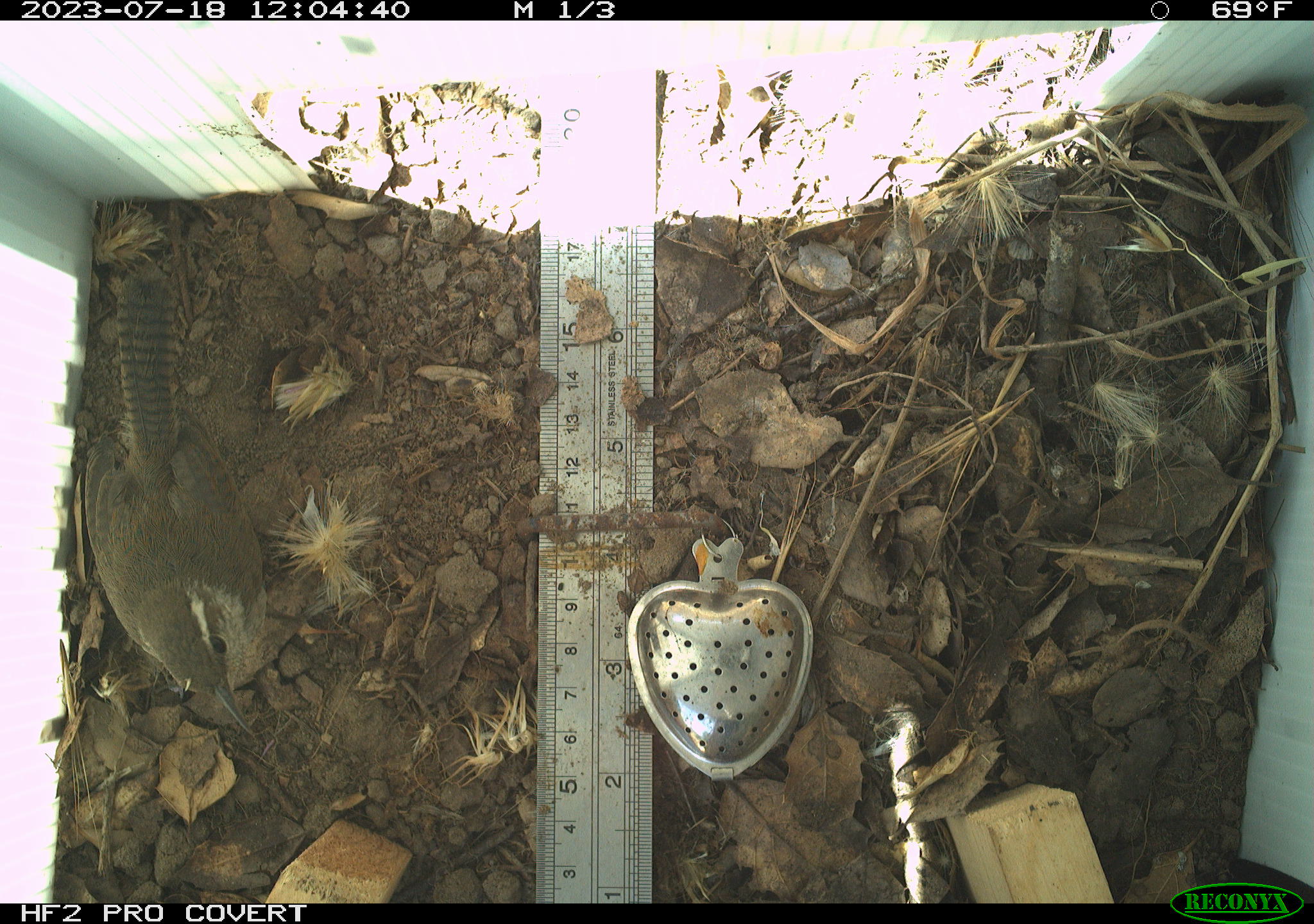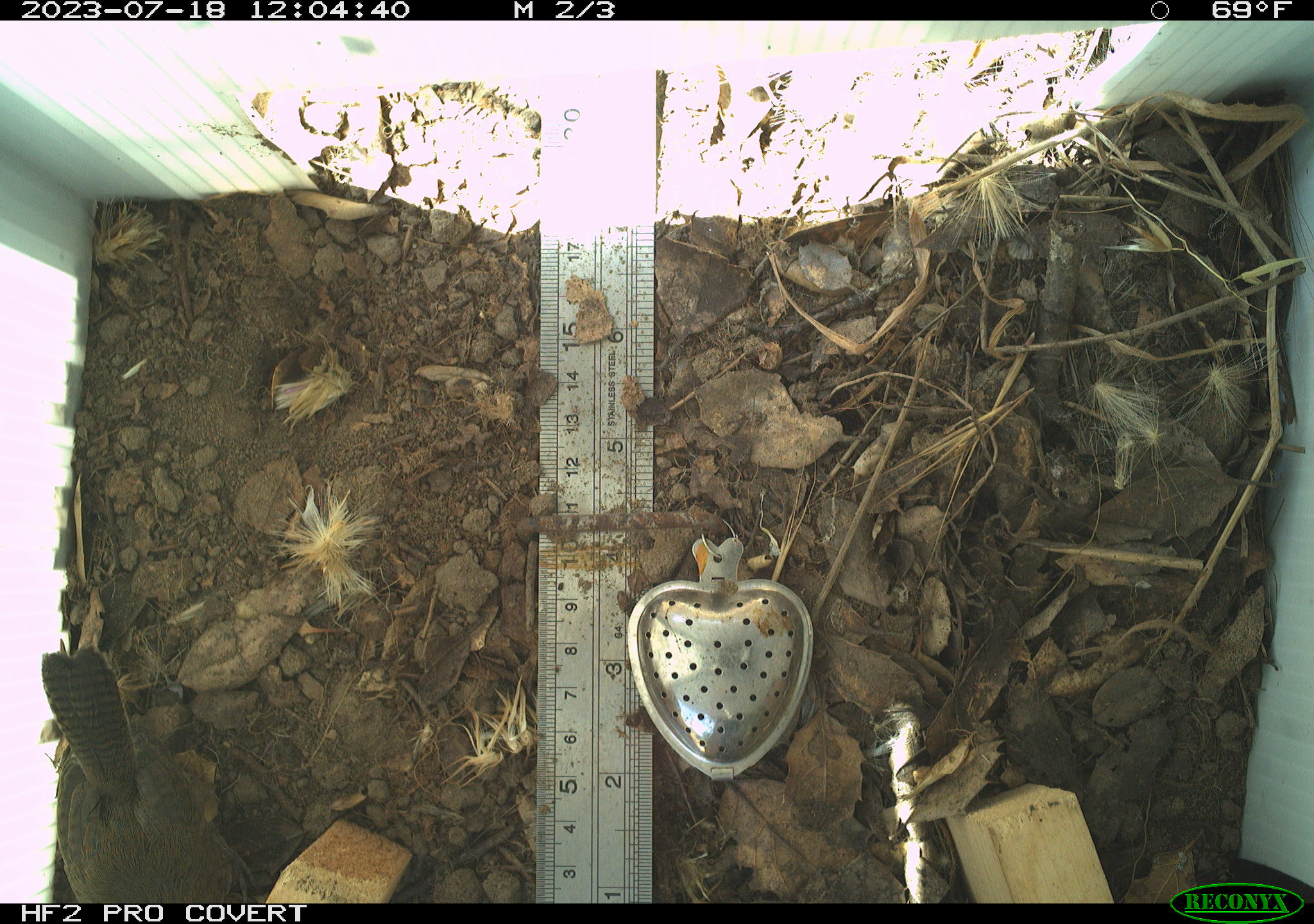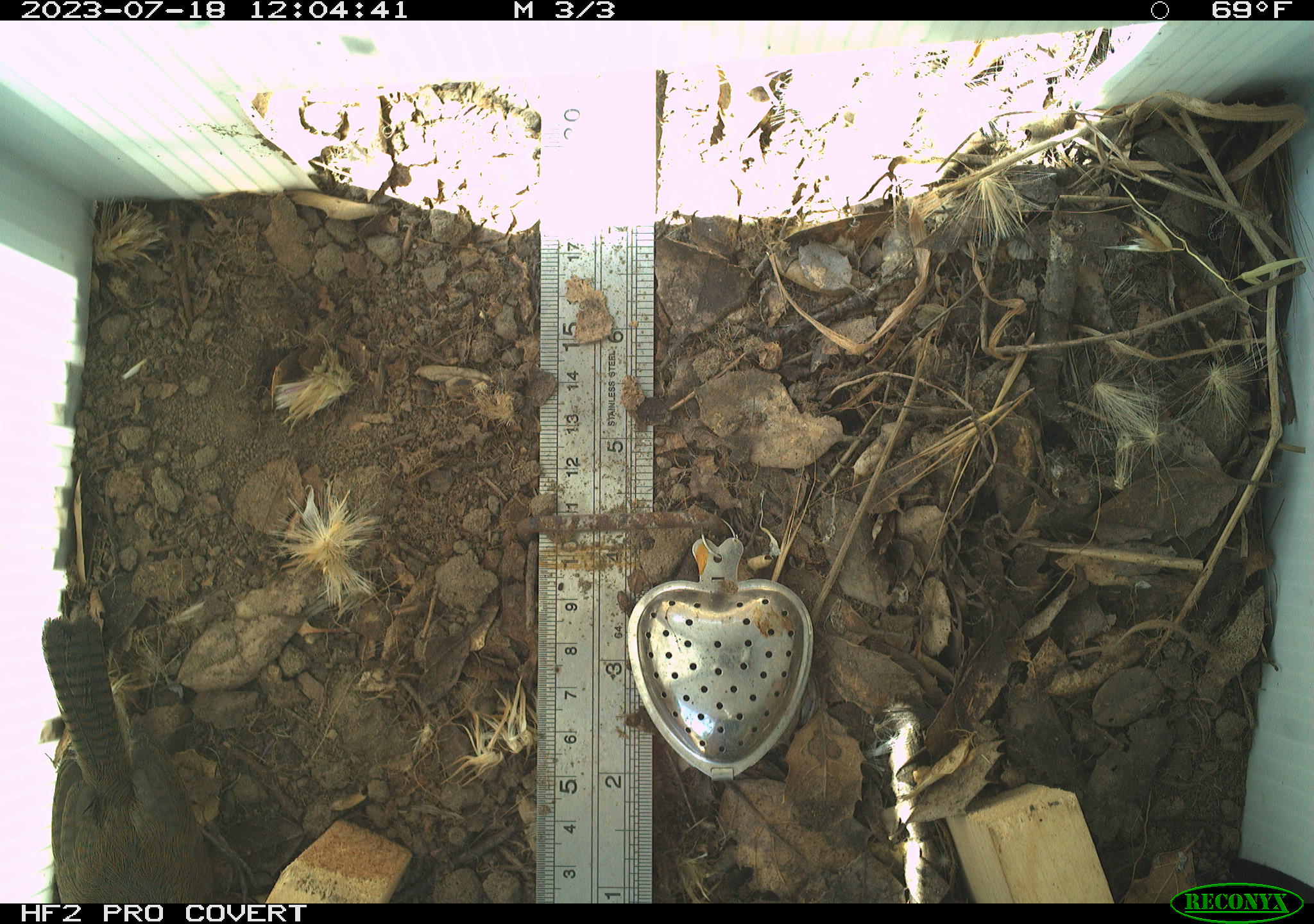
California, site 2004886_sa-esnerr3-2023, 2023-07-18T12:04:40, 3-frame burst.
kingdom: Animalia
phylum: Chordata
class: Aves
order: Passeriformes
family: Troglodytidae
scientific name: Troglodytidae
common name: wren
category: troglodytidae family